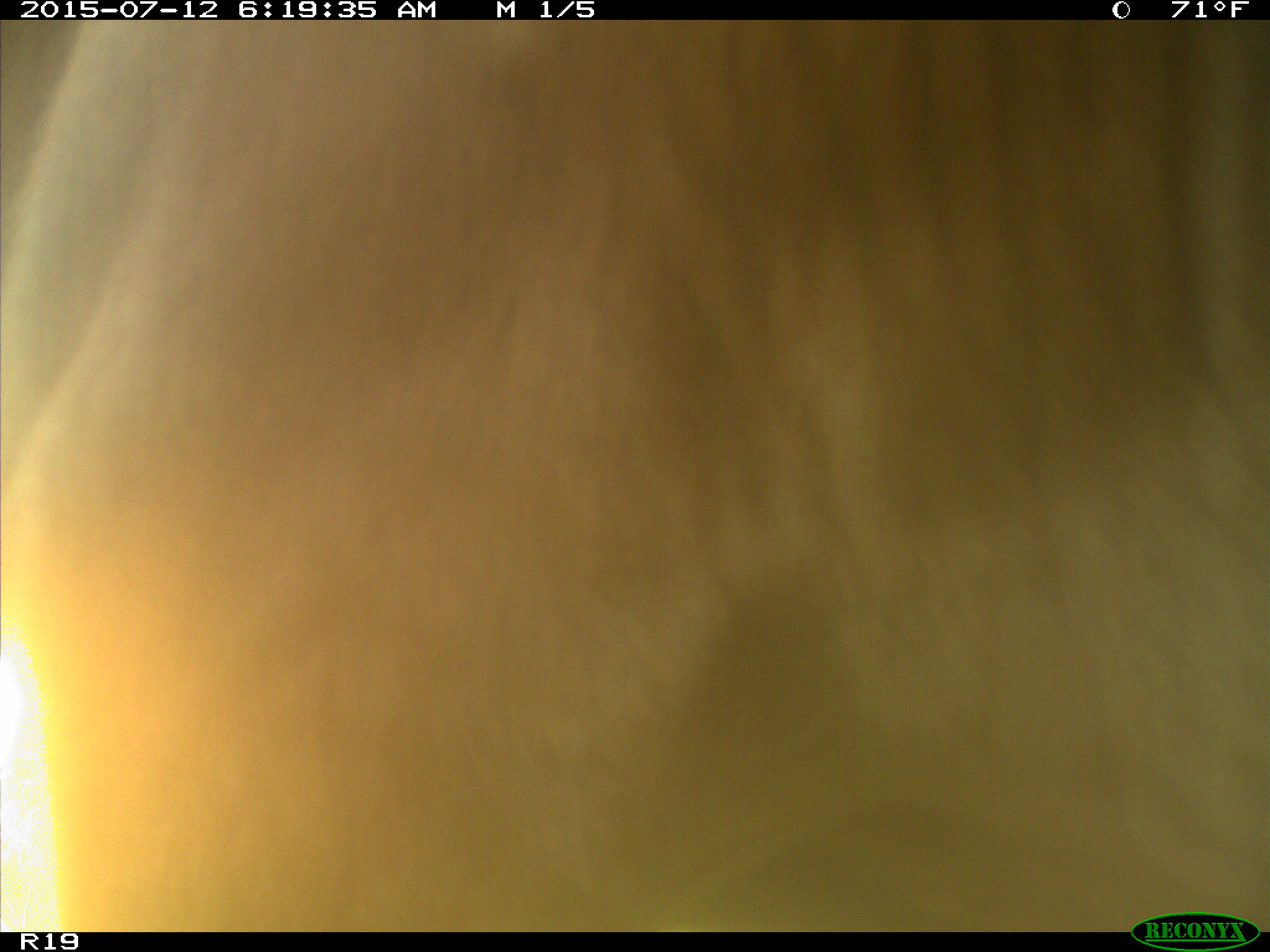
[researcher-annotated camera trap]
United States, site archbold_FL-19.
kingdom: Animalia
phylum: Chordata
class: Mammalia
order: Artiodactyla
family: Bovidae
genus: Bos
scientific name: Bos taurus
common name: domestic cow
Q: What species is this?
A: Bos taurus (domestic cow).